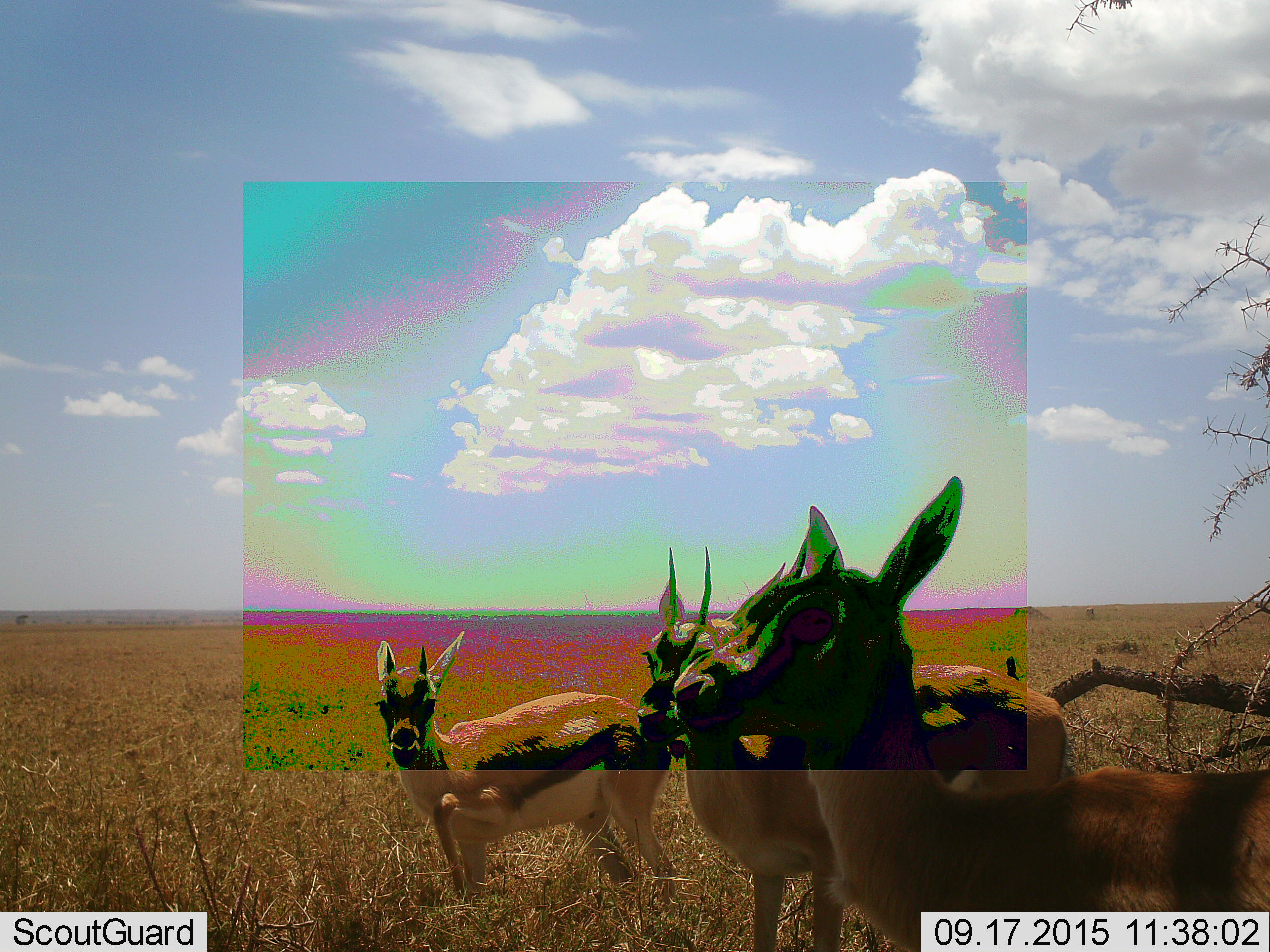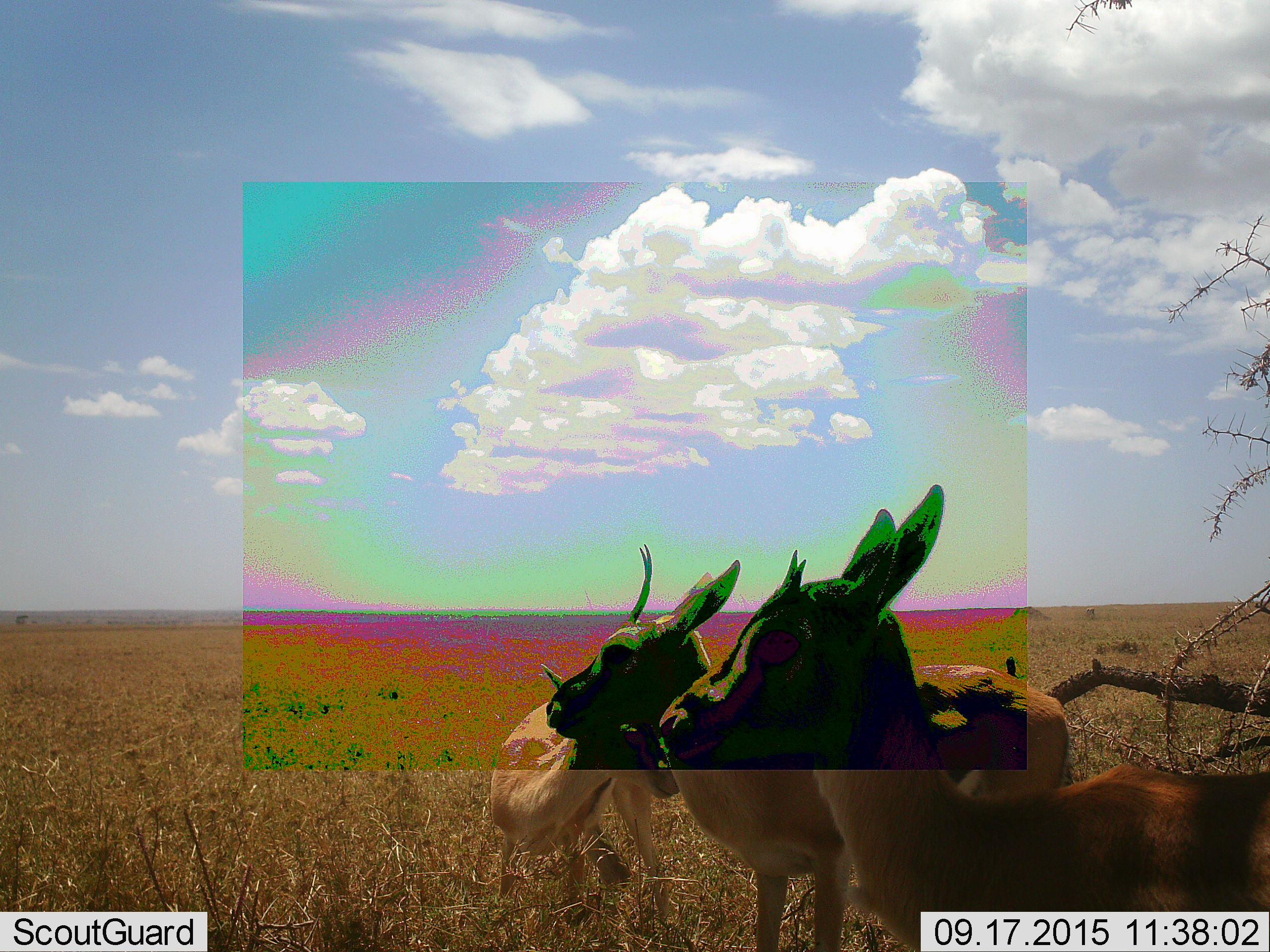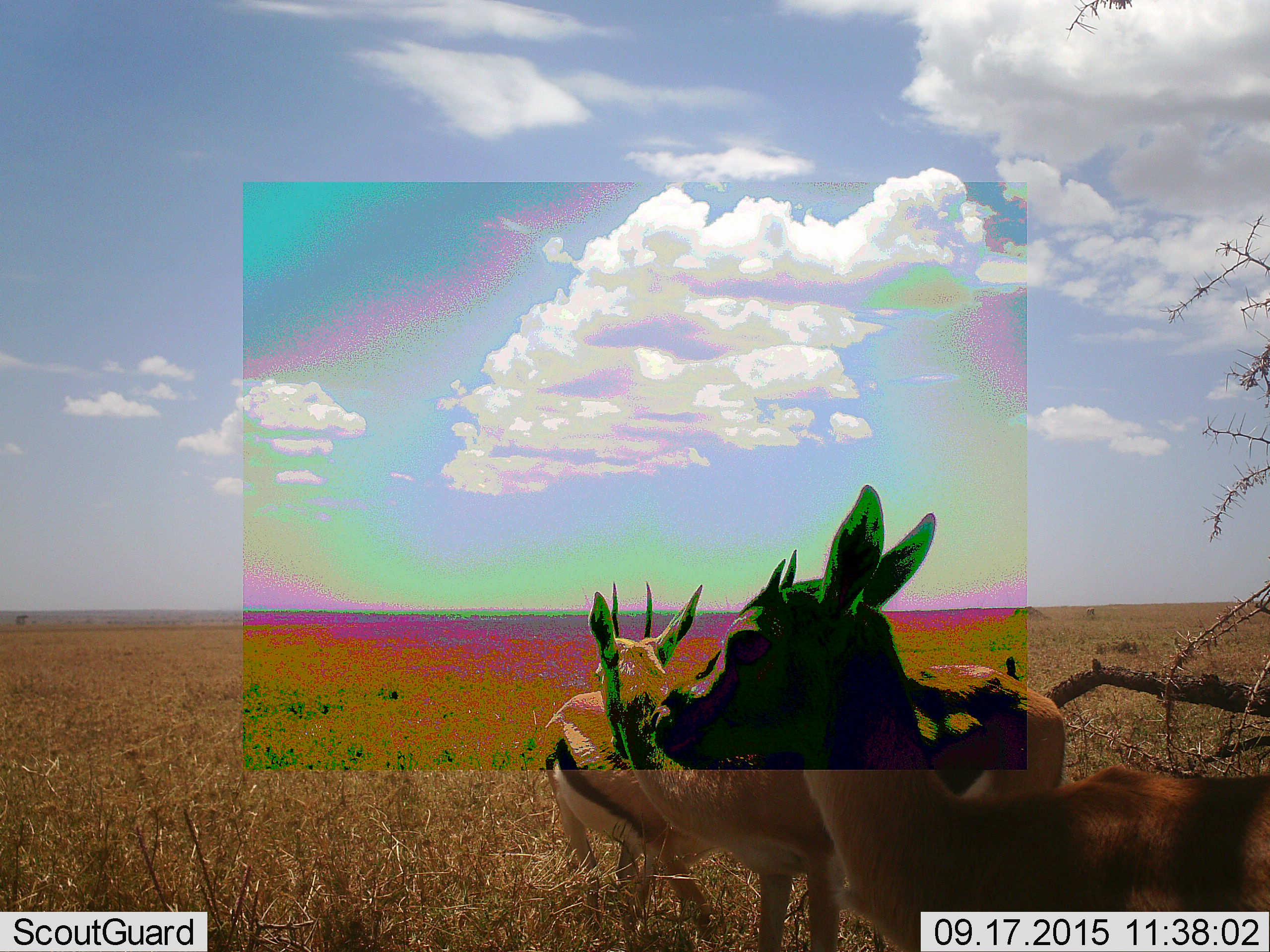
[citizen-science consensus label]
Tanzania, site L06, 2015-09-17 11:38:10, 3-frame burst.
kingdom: Animalia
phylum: Chordata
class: Mammalia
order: Artiodactyla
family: Bovidae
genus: Eudorcas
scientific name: Eudorcas thomsonii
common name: thomson's gazelle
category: gazellethomsons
Gazellethomsons (thomson's gazelle) (Eudorcas thomsonii), count 3. Behavior (volunteer vote fractions): standing 100%, resting 0%, moving 0%, interacting 0%. Young present (vote fraction): 43%. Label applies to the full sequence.